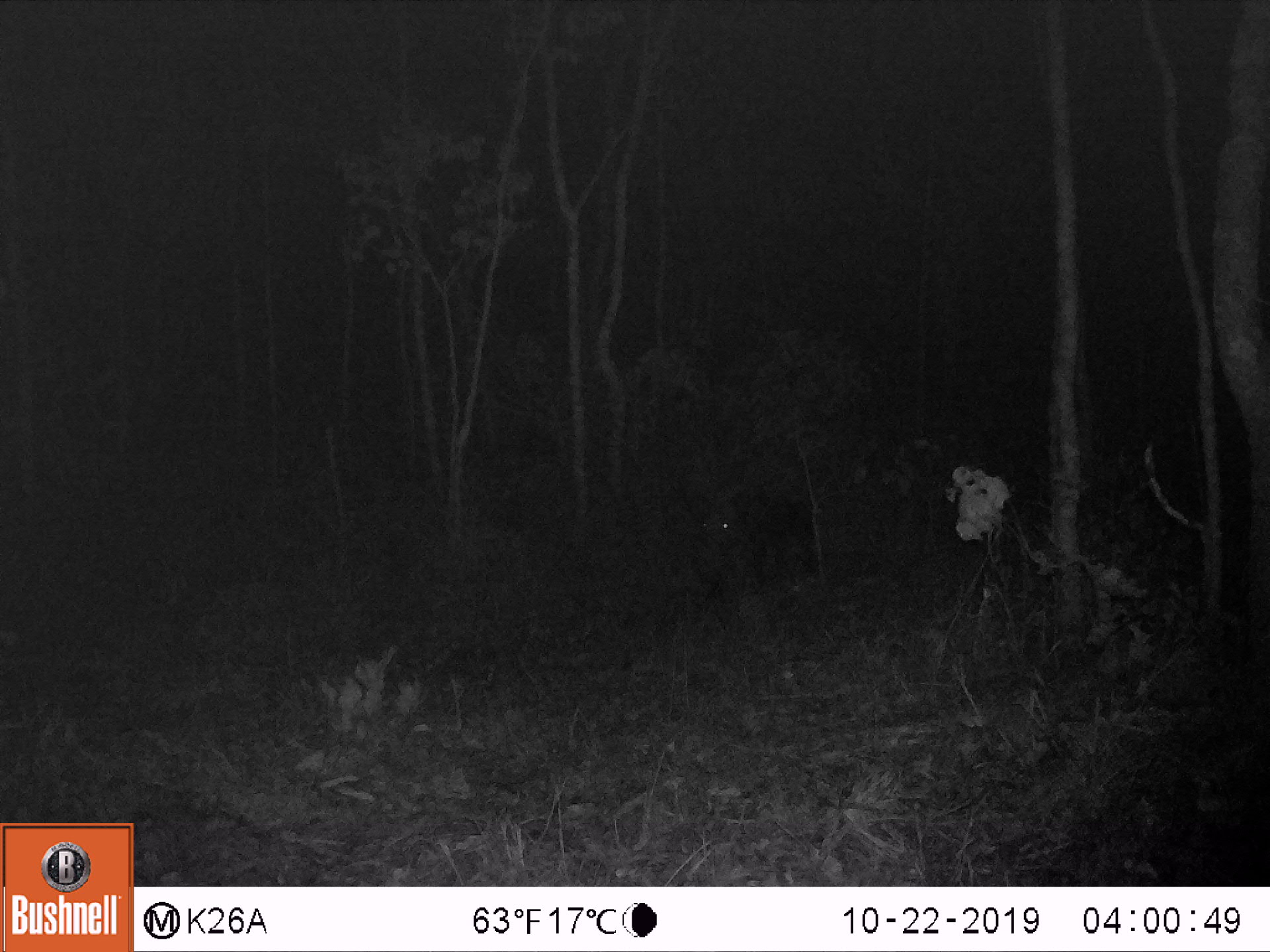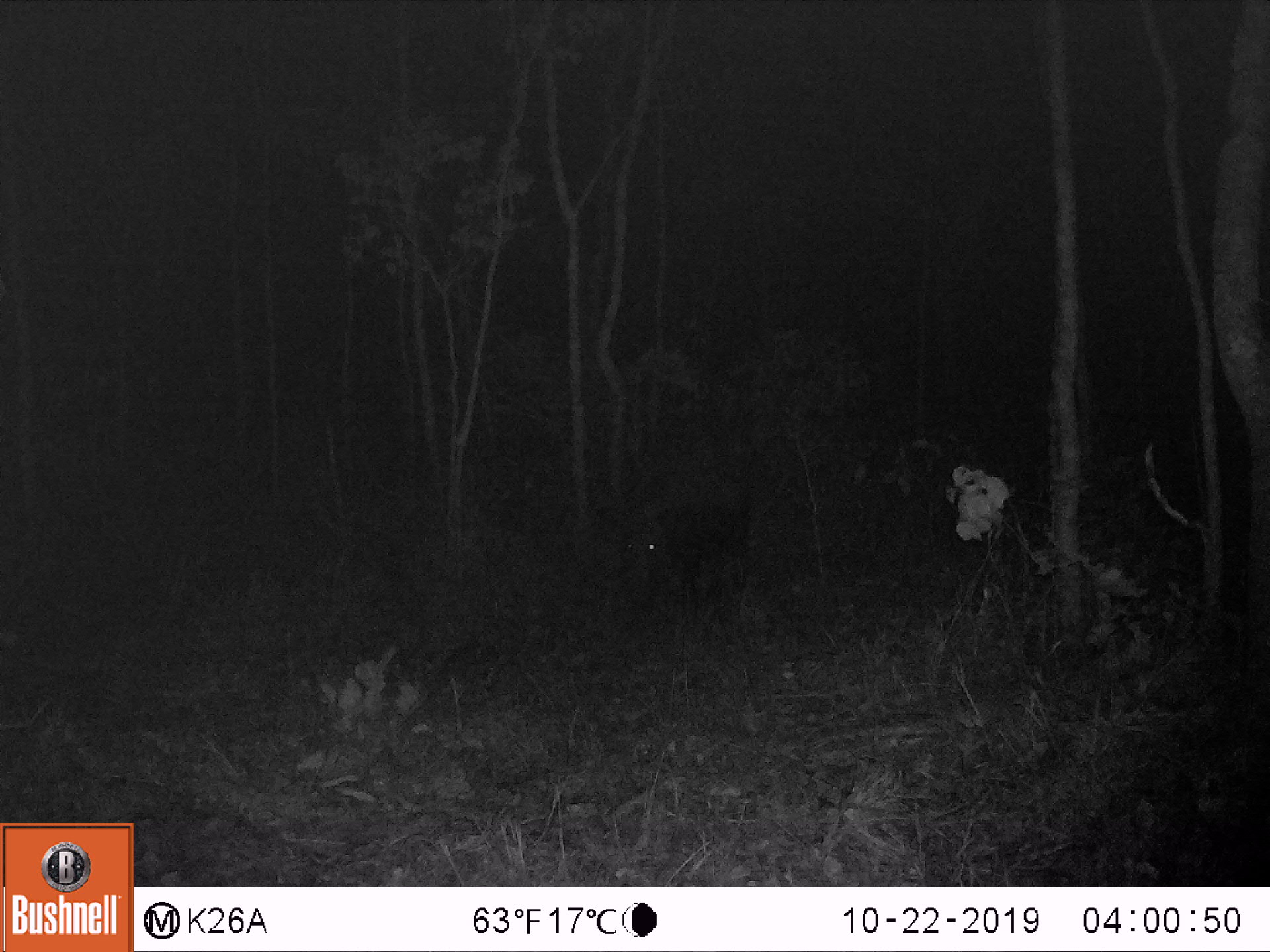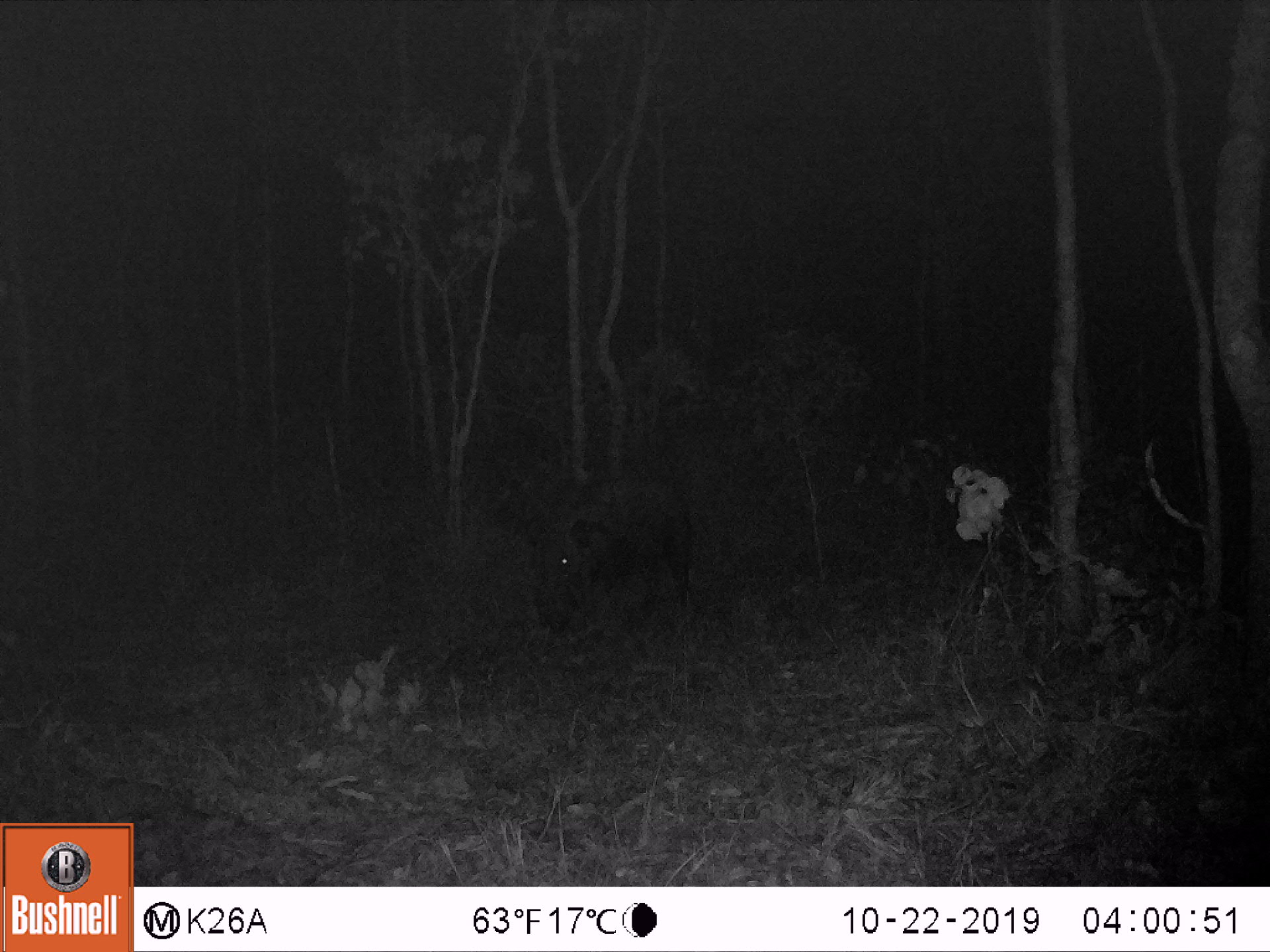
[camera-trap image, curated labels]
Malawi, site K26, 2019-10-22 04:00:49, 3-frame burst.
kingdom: Animalia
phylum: Chordata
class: Mammalia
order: Artiodactyla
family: Suidae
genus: Potamochoerus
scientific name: Potamochoerus larvatus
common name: bushpig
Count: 1.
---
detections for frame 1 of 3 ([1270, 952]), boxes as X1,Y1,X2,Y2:
bushpig: 685,478,824,593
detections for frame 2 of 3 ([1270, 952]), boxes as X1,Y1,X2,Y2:
bushpig: 593,469,756,631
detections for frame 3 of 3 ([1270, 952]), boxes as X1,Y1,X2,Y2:
bushpig: 522,474,697,633